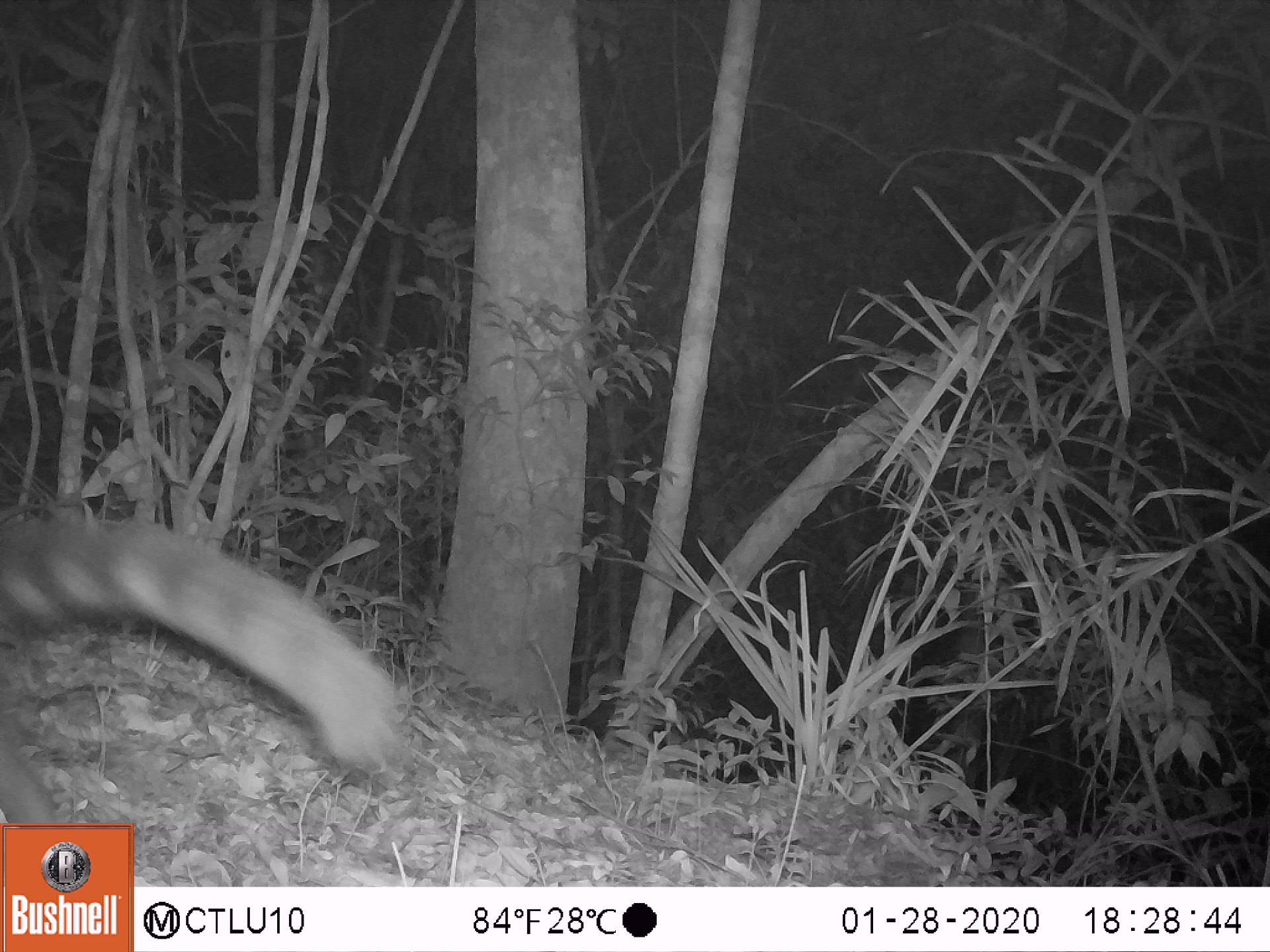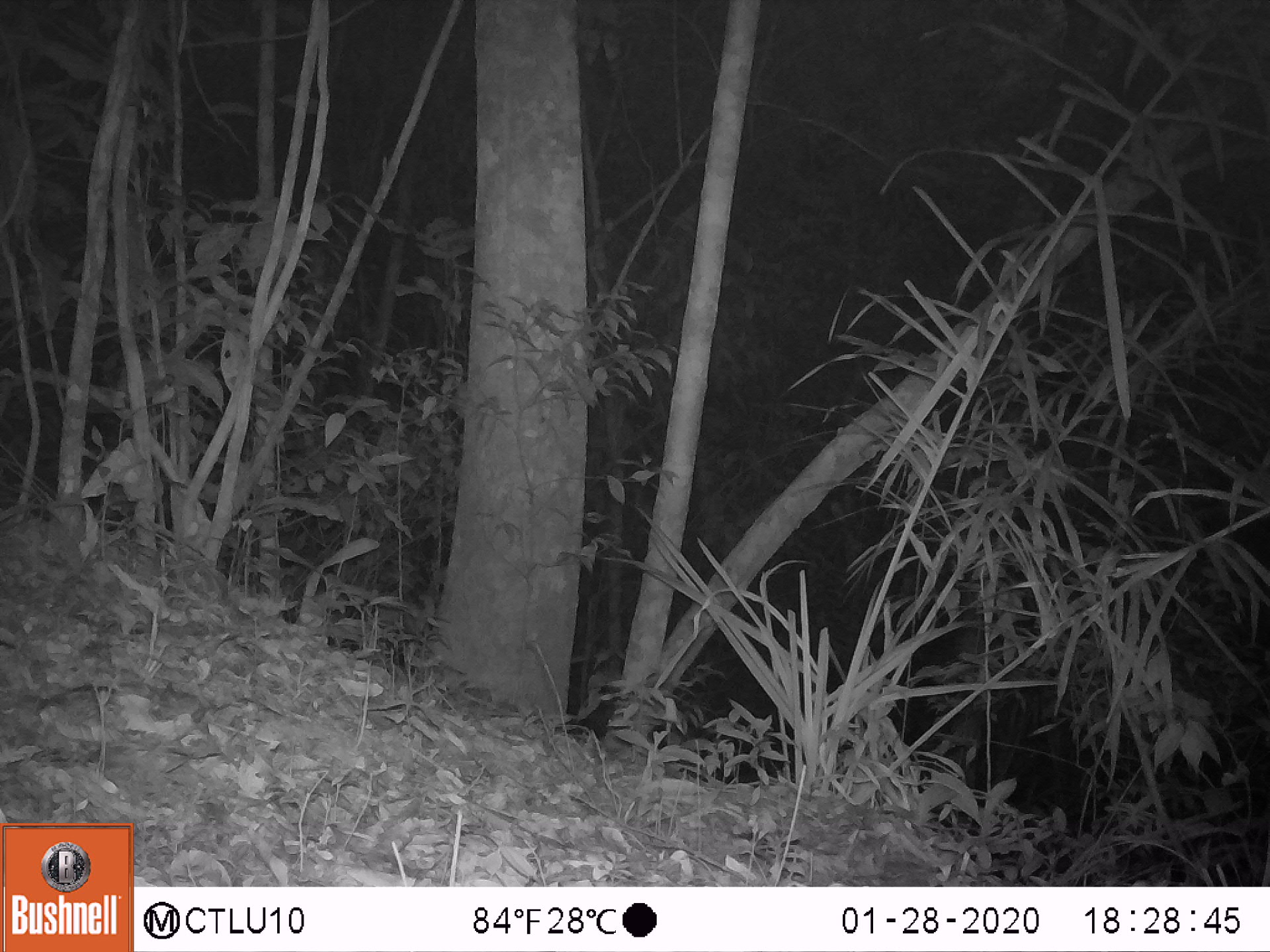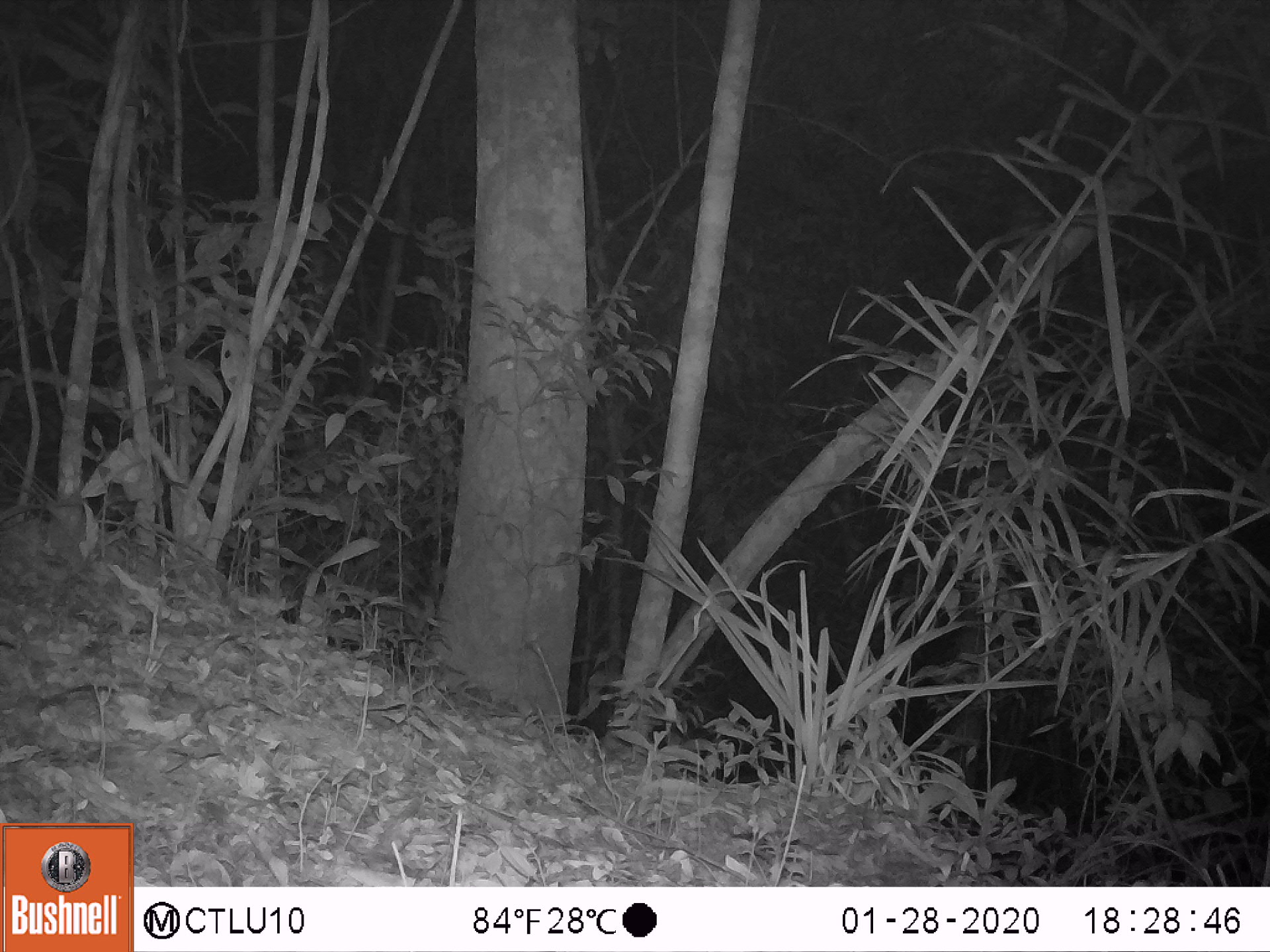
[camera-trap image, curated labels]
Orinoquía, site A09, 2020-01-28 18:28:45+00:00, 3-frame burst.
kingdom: Animalia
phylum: Chordata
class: Mammalia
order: Carnivora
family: Procyonidae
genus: Nasua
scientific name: Nasua nasua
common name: south american coati